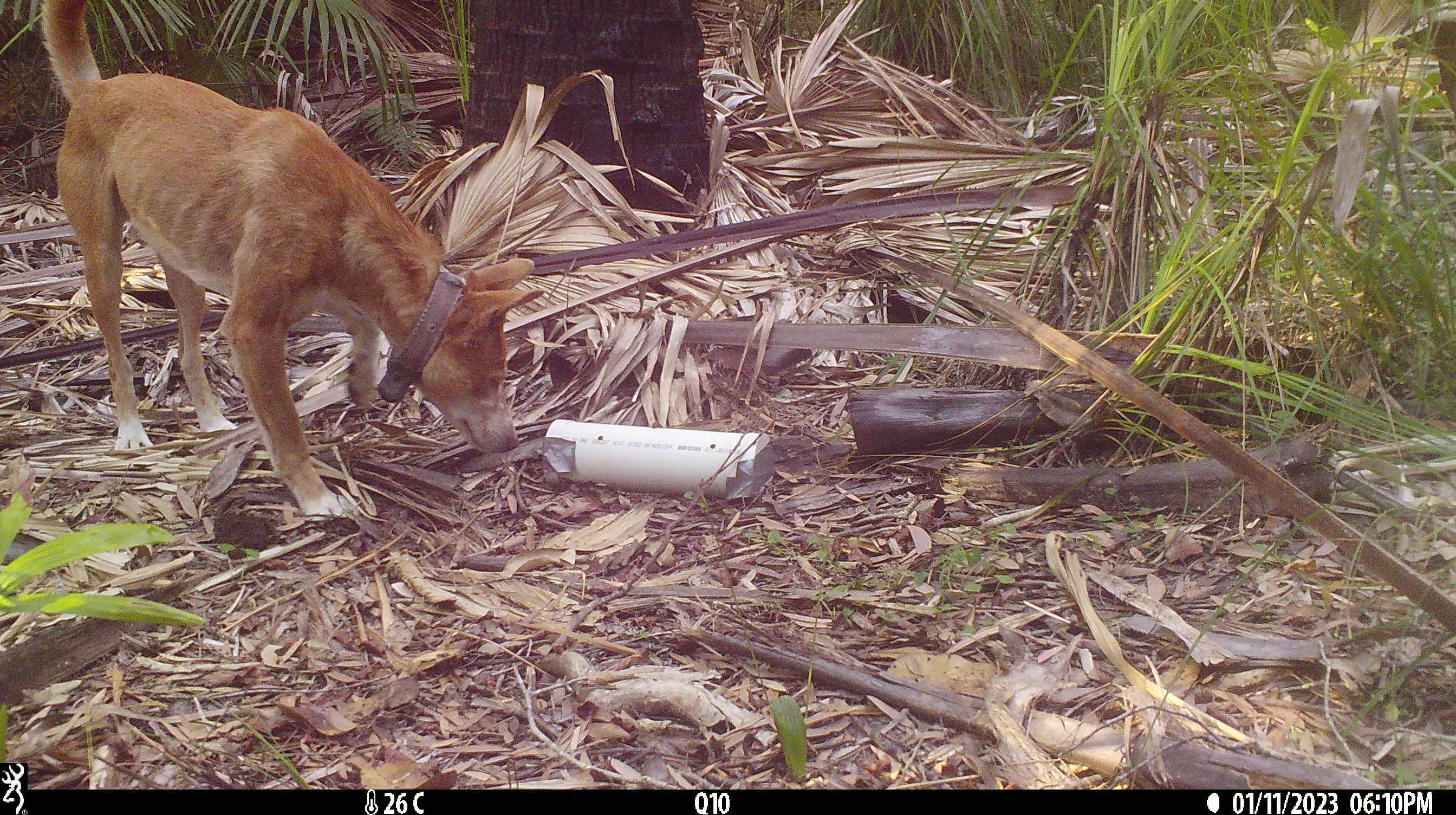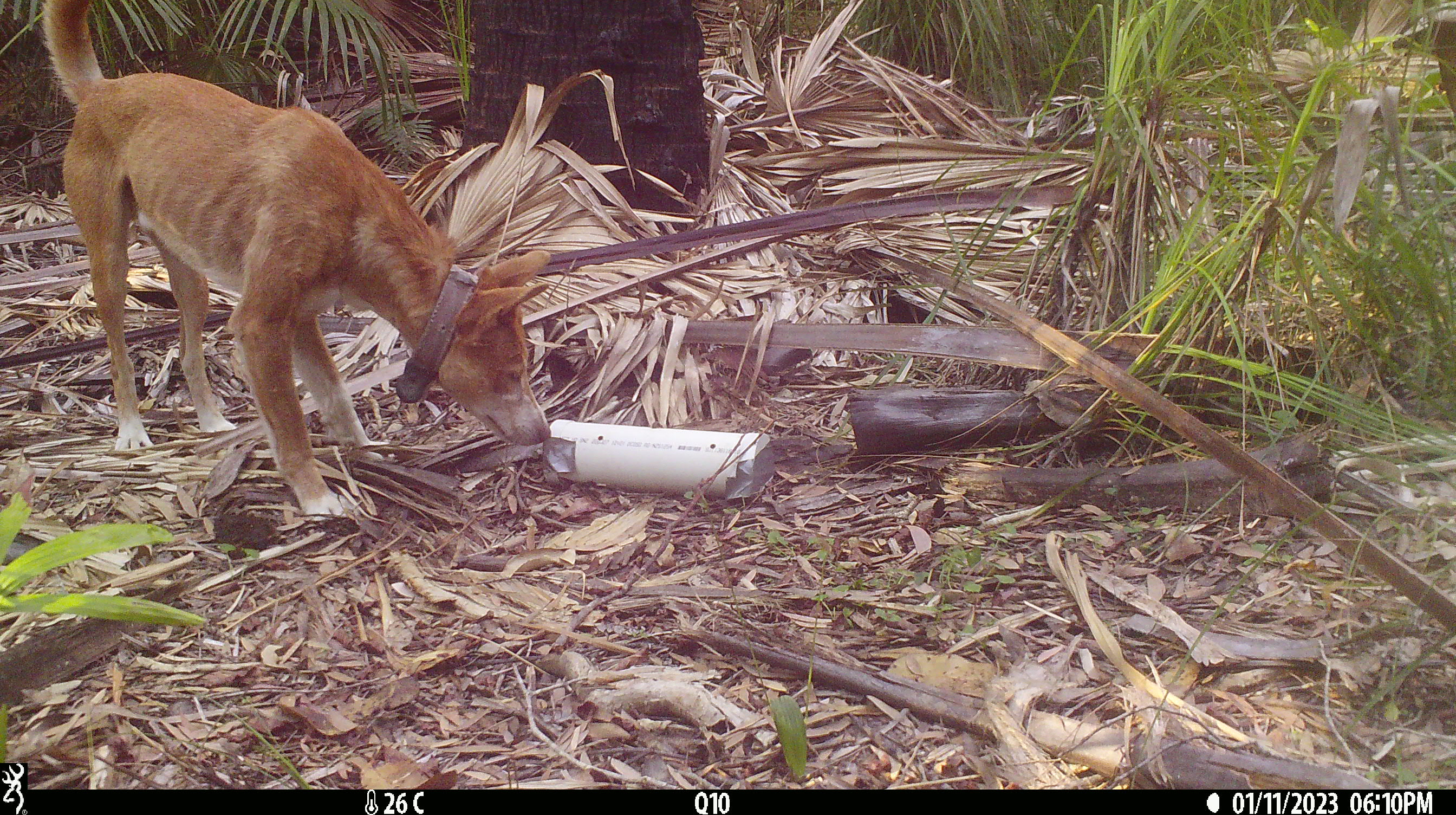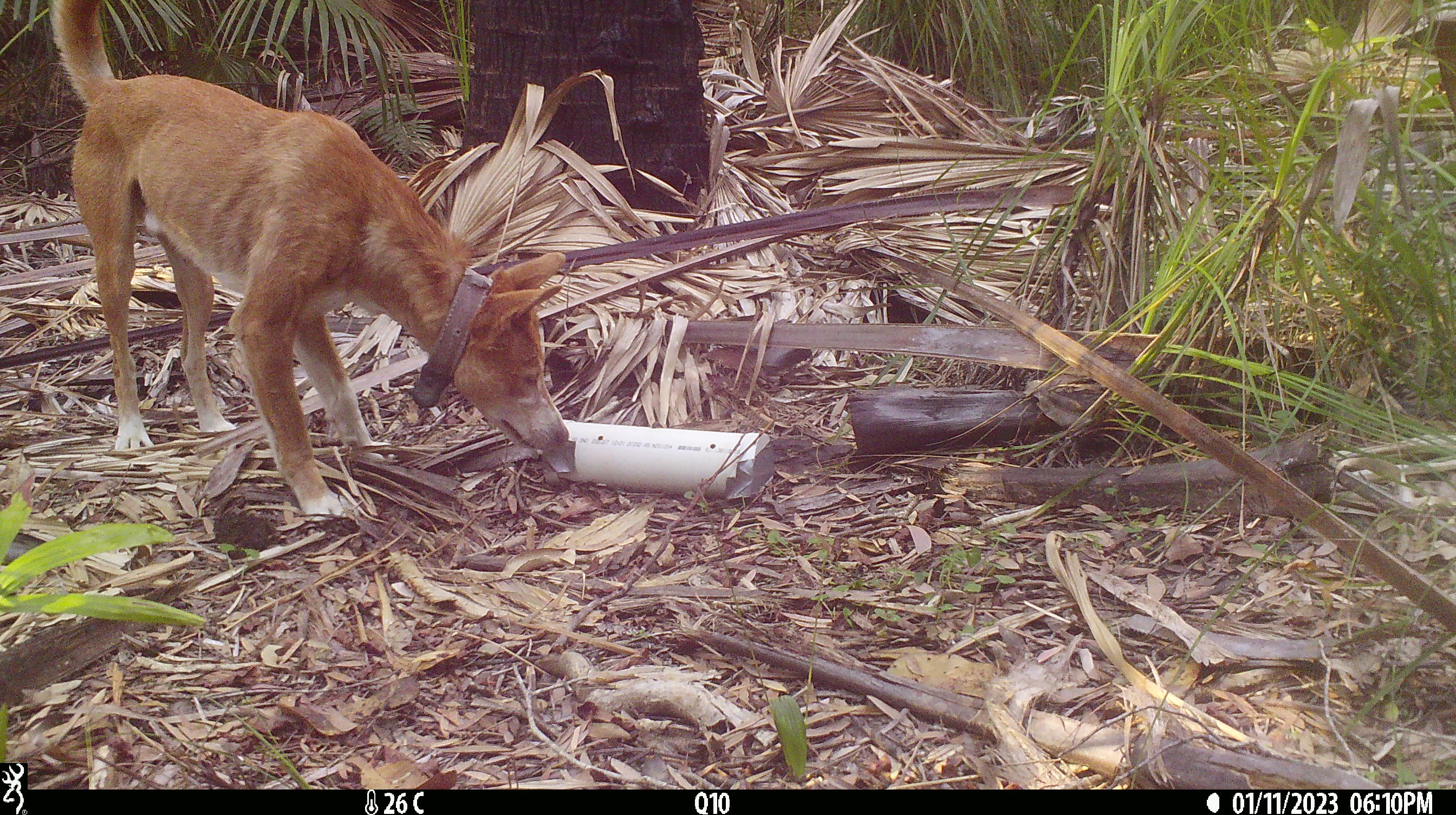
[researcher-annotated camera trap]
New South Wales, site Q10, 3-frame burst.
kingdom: Animalia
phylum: Chordata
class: Mammalia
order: Carnivora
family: Canidae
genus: Canis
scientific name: Canis familiaris dingo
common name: dingo